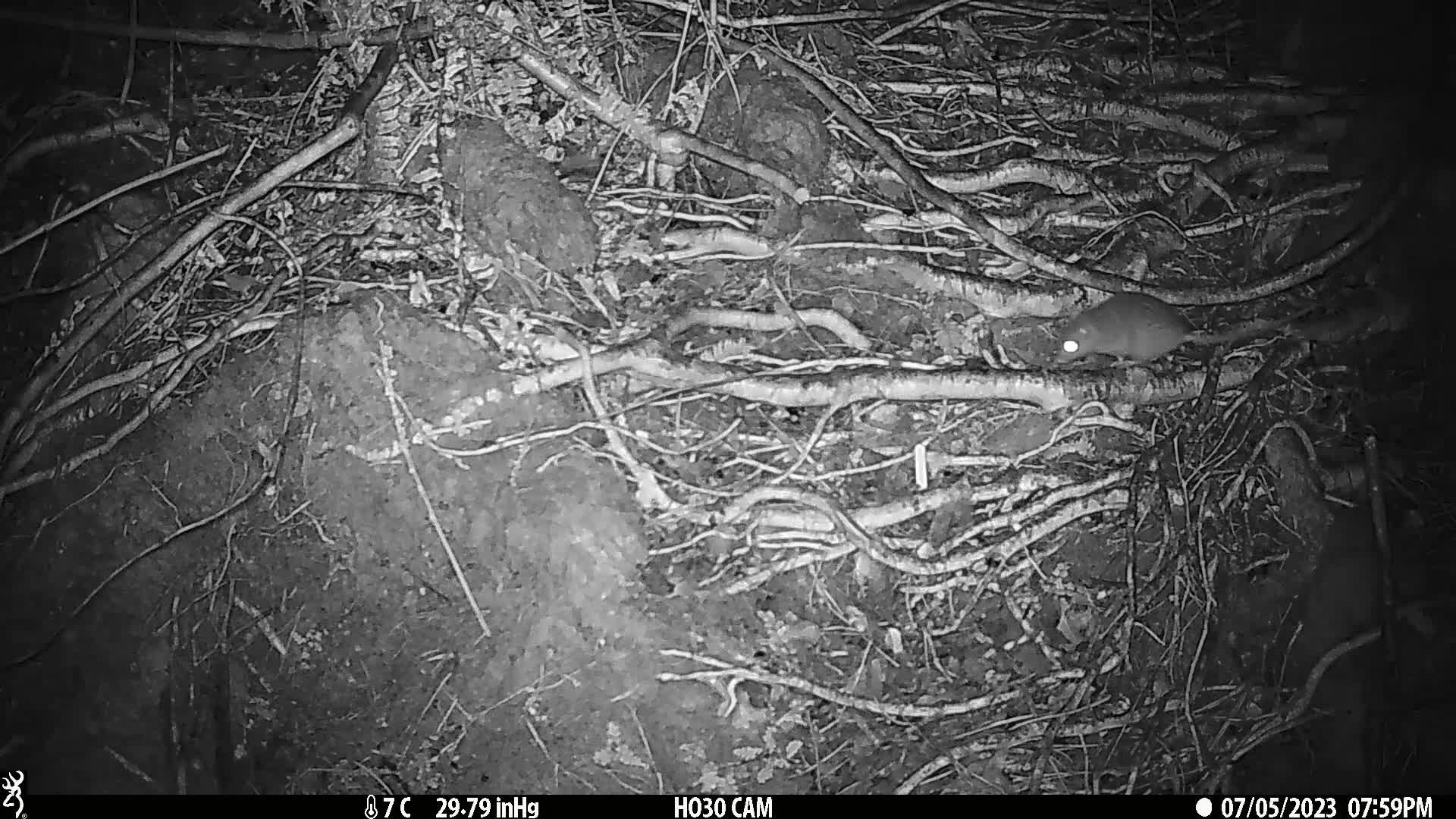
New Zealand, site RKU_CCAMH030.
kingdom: Animalia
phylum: Chordata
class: Mammalia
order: Rodentia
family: Muridae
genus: Rattus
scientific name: Rattus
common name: rat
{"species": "rat (Rattus)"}